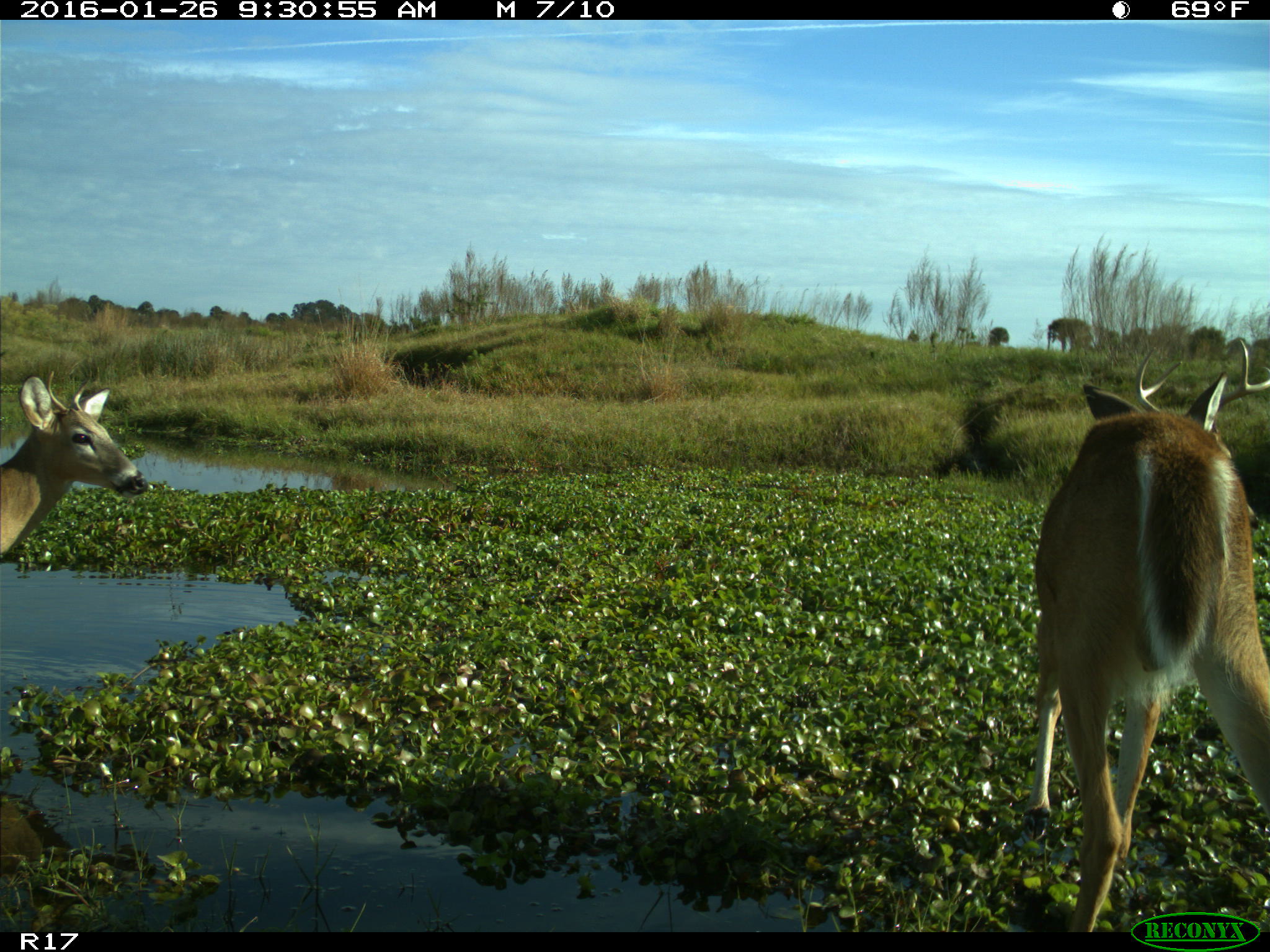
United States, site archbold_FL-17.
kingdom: Animalia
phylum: Chordata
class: Mammalia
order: Artiodactyla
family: Cervidae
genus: Odocoileus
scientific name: Odocoileus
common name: deer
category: unidentified deer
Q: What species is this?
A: Unidentified deer (deer) (Odocoileus).